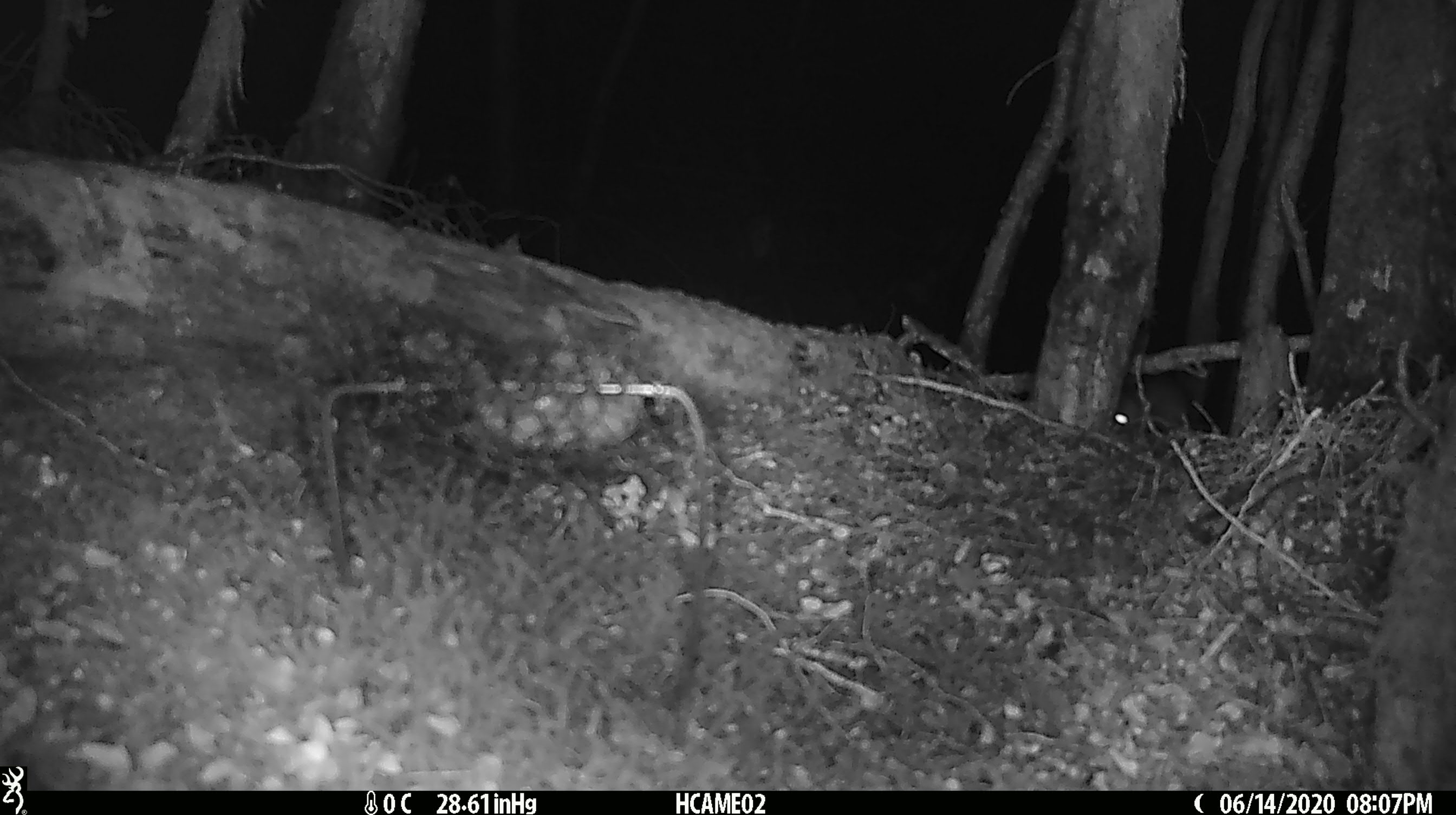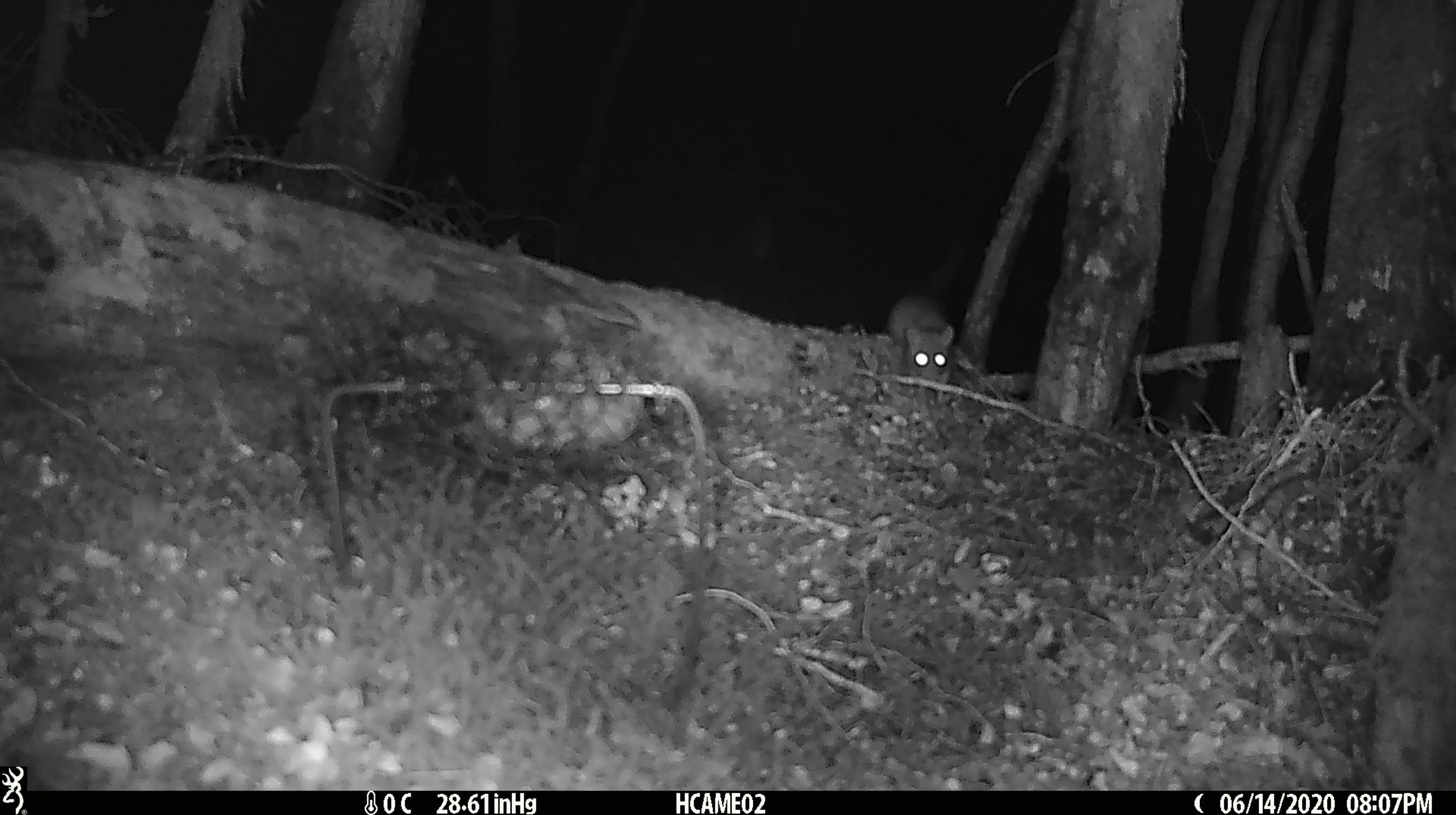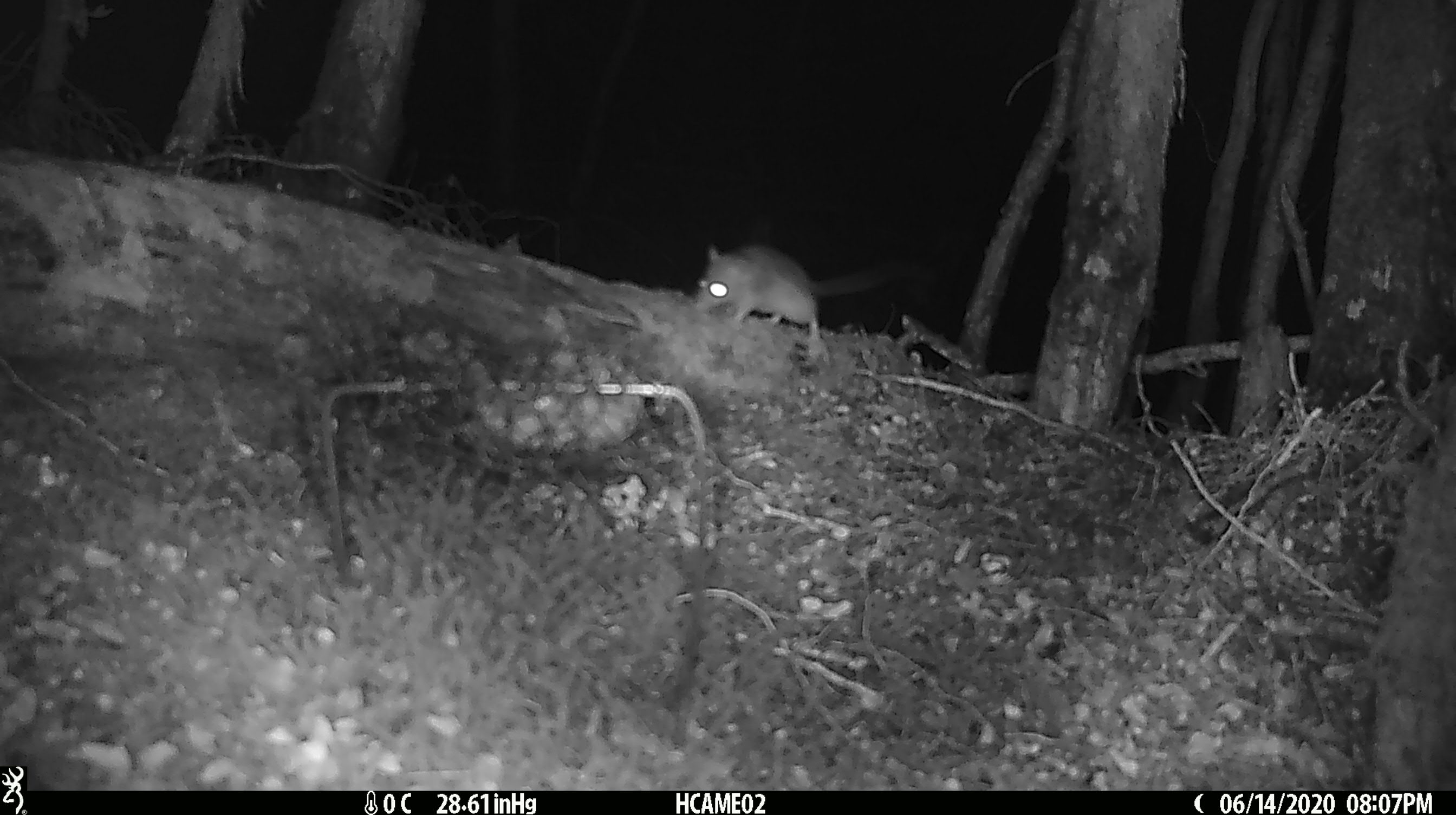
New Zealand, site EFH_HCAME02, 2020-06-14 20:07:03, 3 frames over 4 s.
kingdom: Animalia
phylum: Chordata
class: Mammalia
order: Rodentia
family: Muridae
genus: Mus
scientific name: Mus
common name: mouse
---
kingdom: Animalia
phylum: Chordata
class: Mammalia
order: Rodentia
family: Muridae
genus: Rattus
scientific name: Rattus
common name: rat